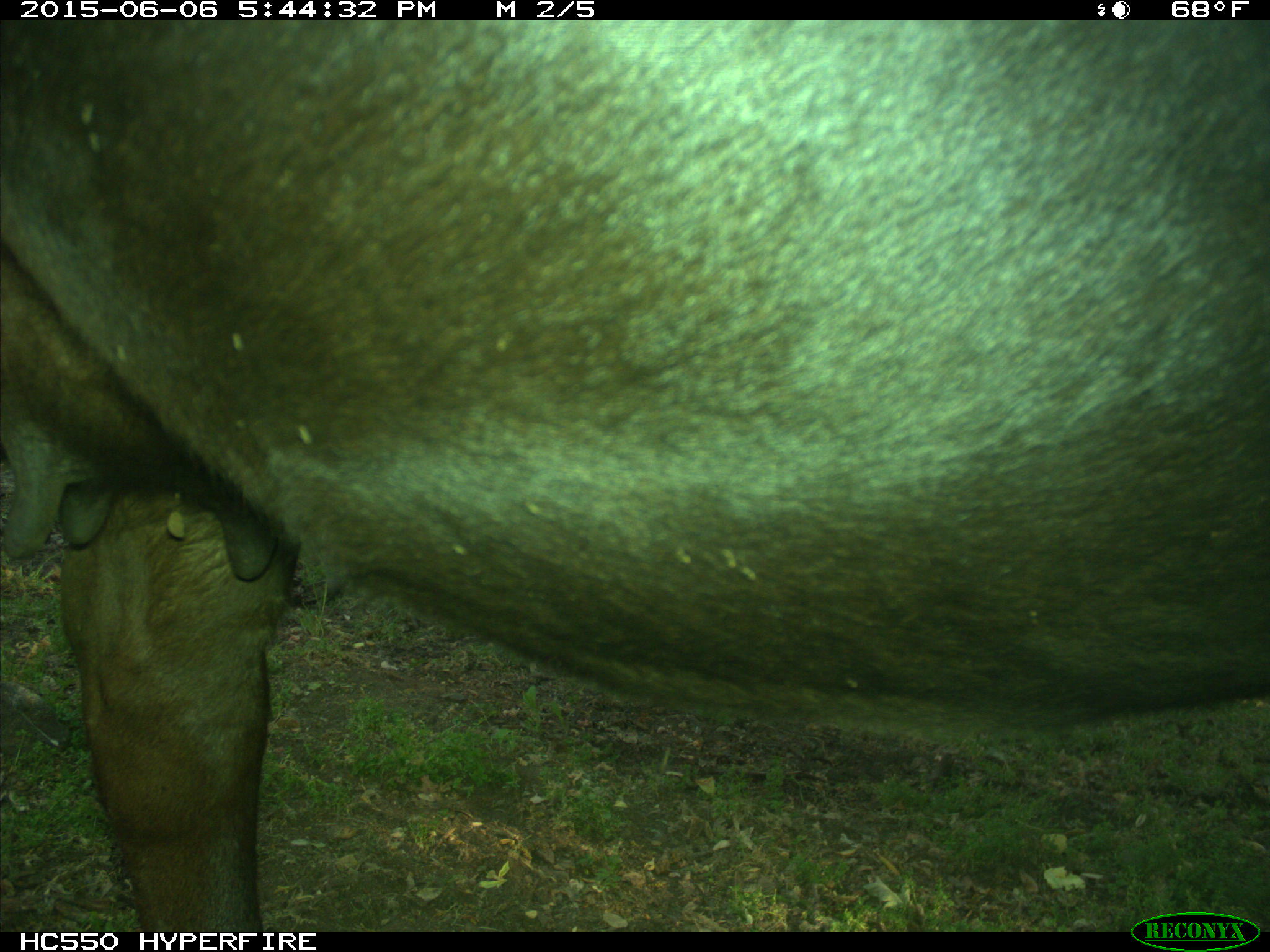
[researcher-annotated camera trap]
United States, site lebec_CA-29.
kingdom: Animalia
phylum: Chordata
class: Mammalia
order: Artiodactyla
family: Bovidae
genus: Bos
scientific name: Bos taurus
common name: domestic cow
Bos taurus (domestic cow).